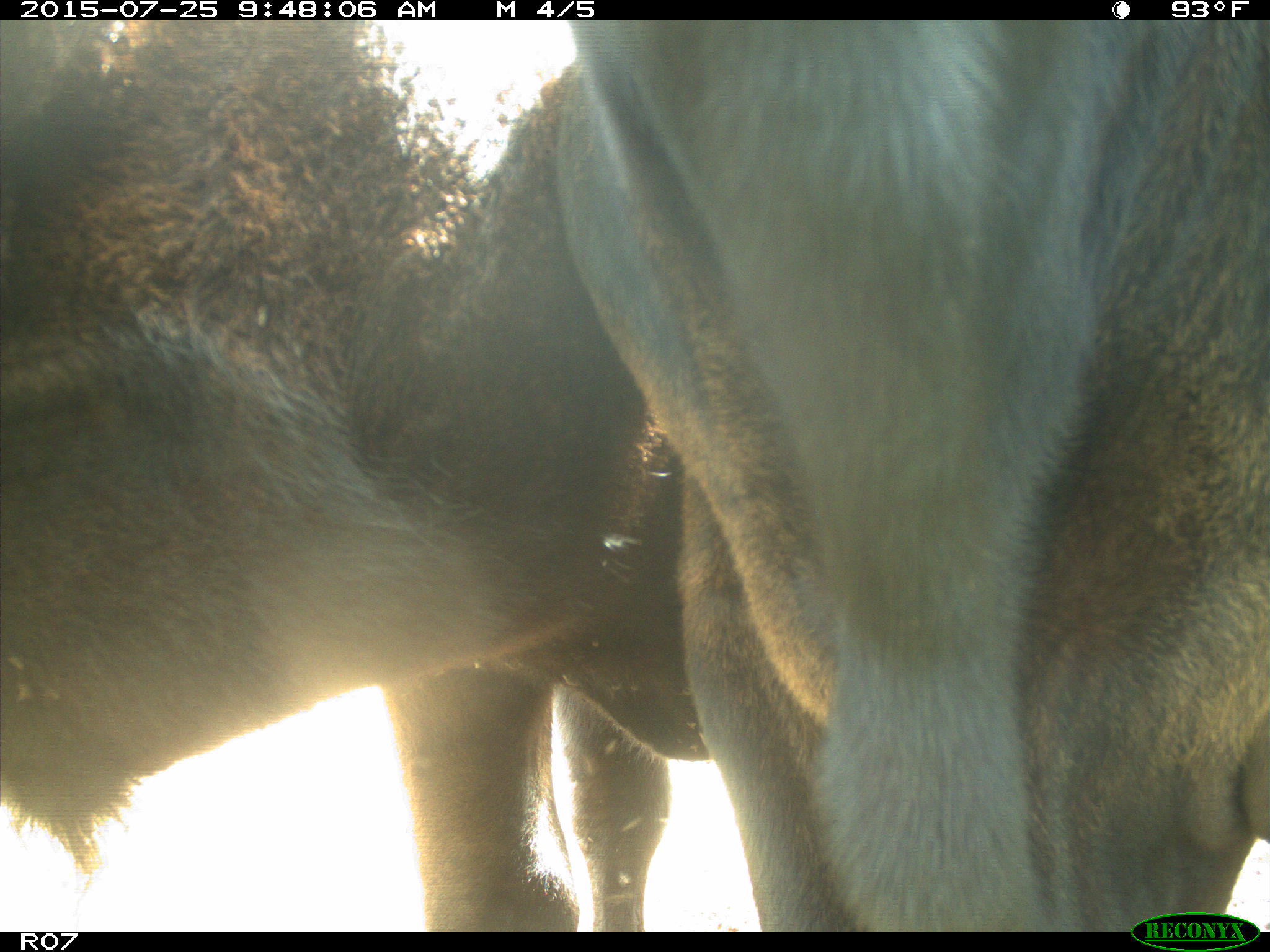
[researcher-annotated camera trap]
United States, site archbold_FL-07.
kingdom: Animalia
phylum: Chordata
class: Mammalia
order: Artiodactyla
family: Bovidae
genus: Bos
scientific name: Bos taurus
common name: domestic cow